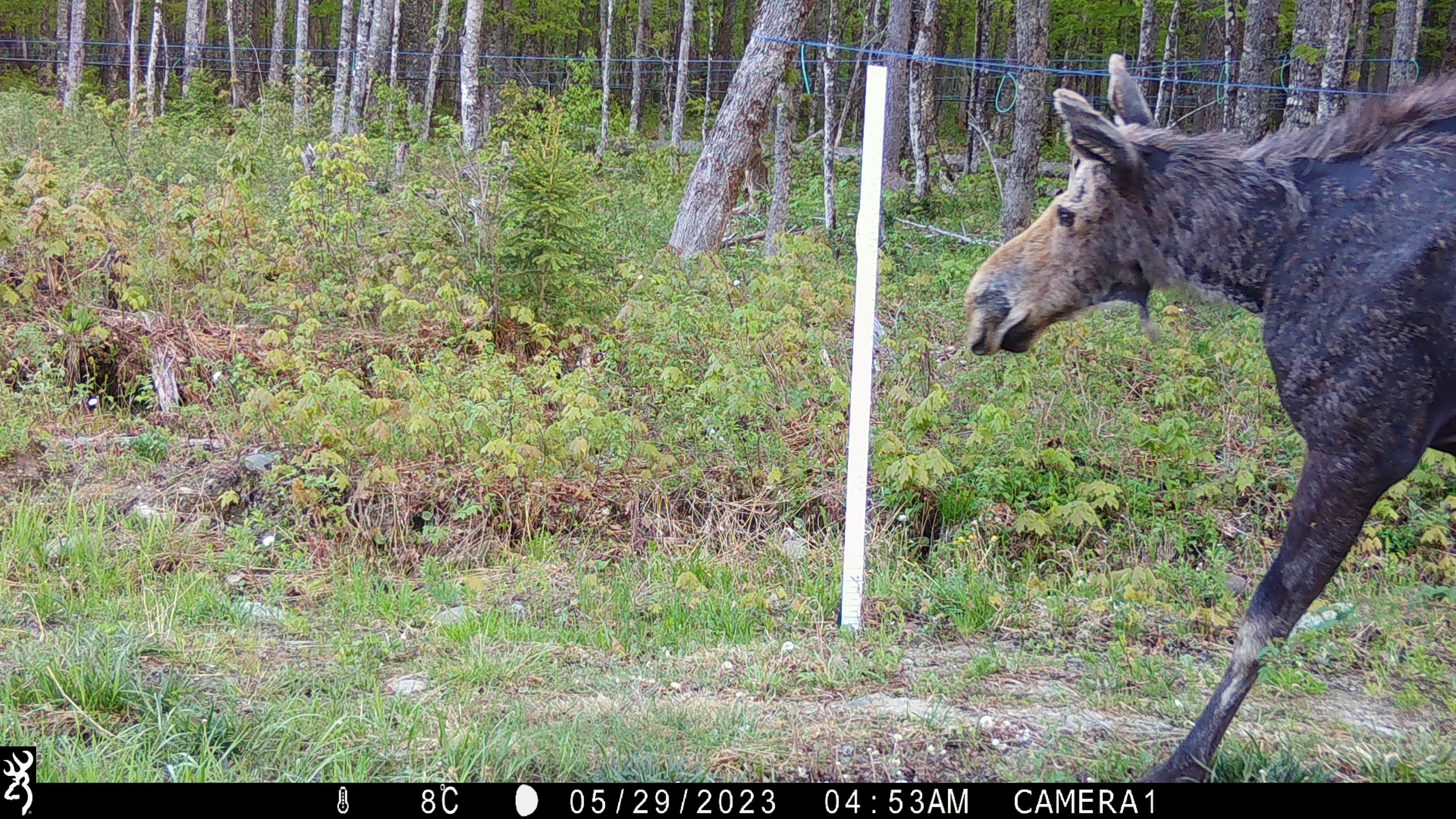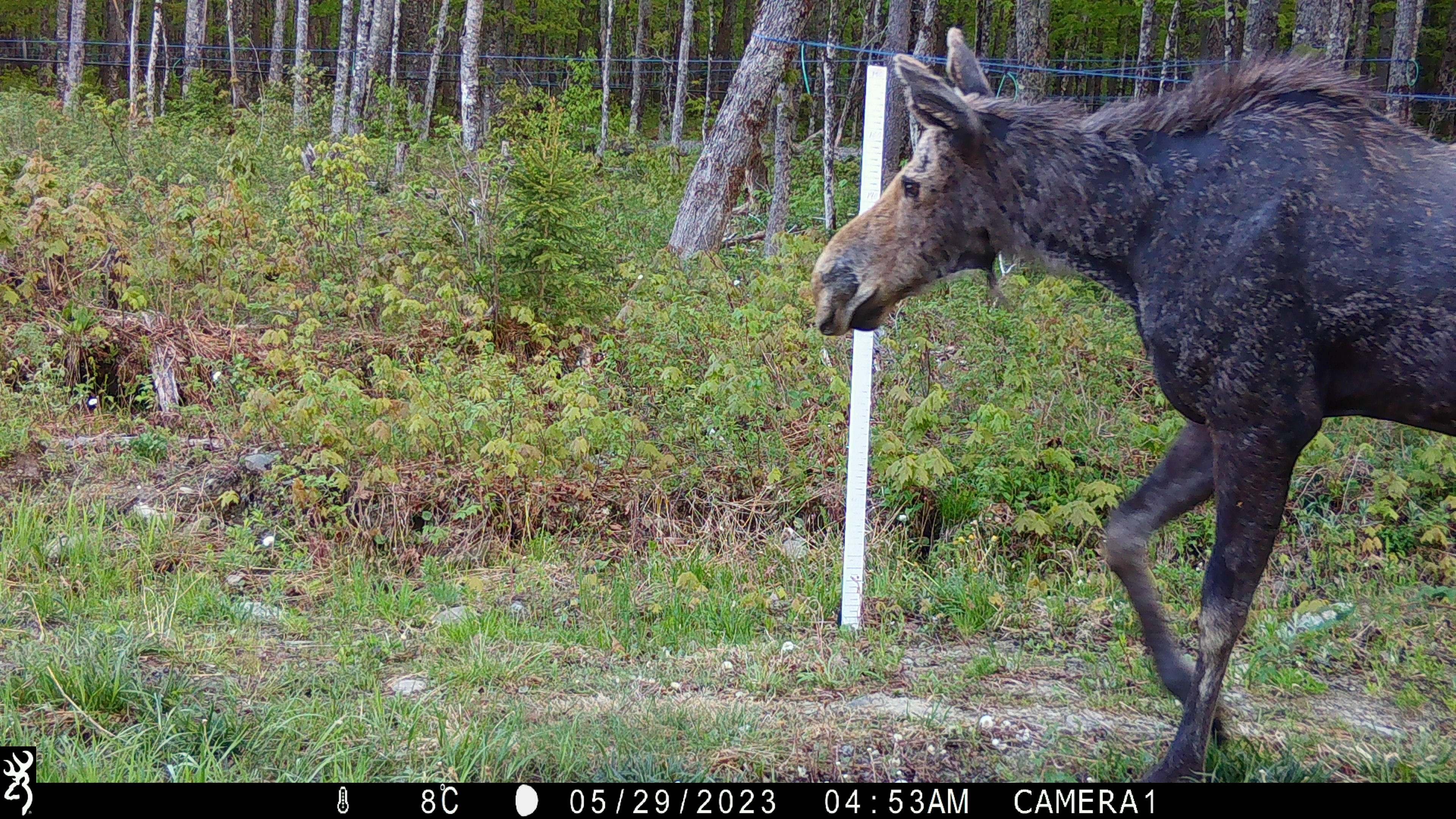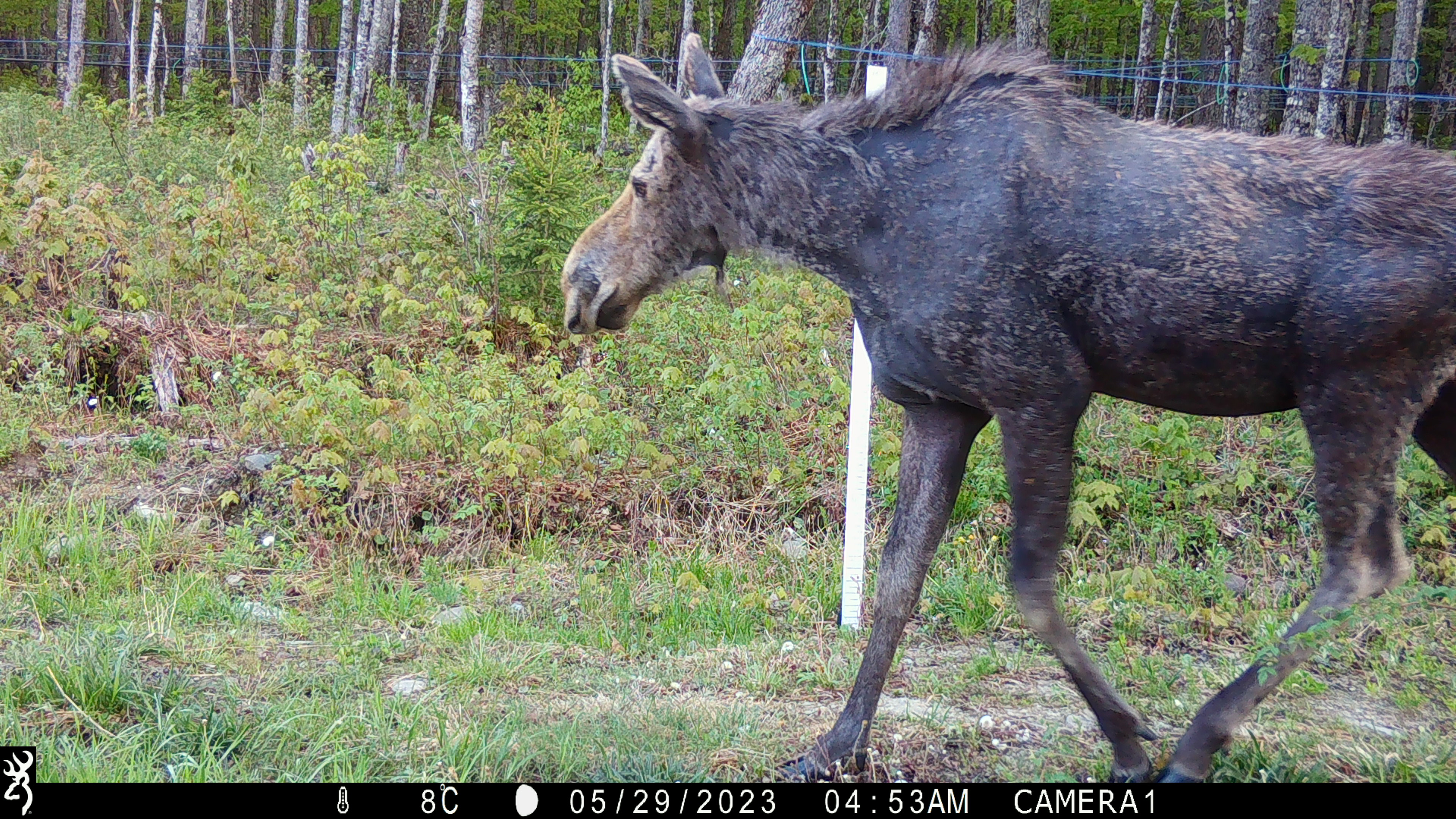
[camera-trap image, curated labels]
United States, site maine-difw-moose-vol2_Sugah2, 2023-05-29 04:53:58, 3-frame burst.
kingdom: Animalia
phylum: Chordata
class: Mammalia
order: Artiodactyla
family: Cervidae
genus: Alces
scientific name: Alces alces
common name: moose